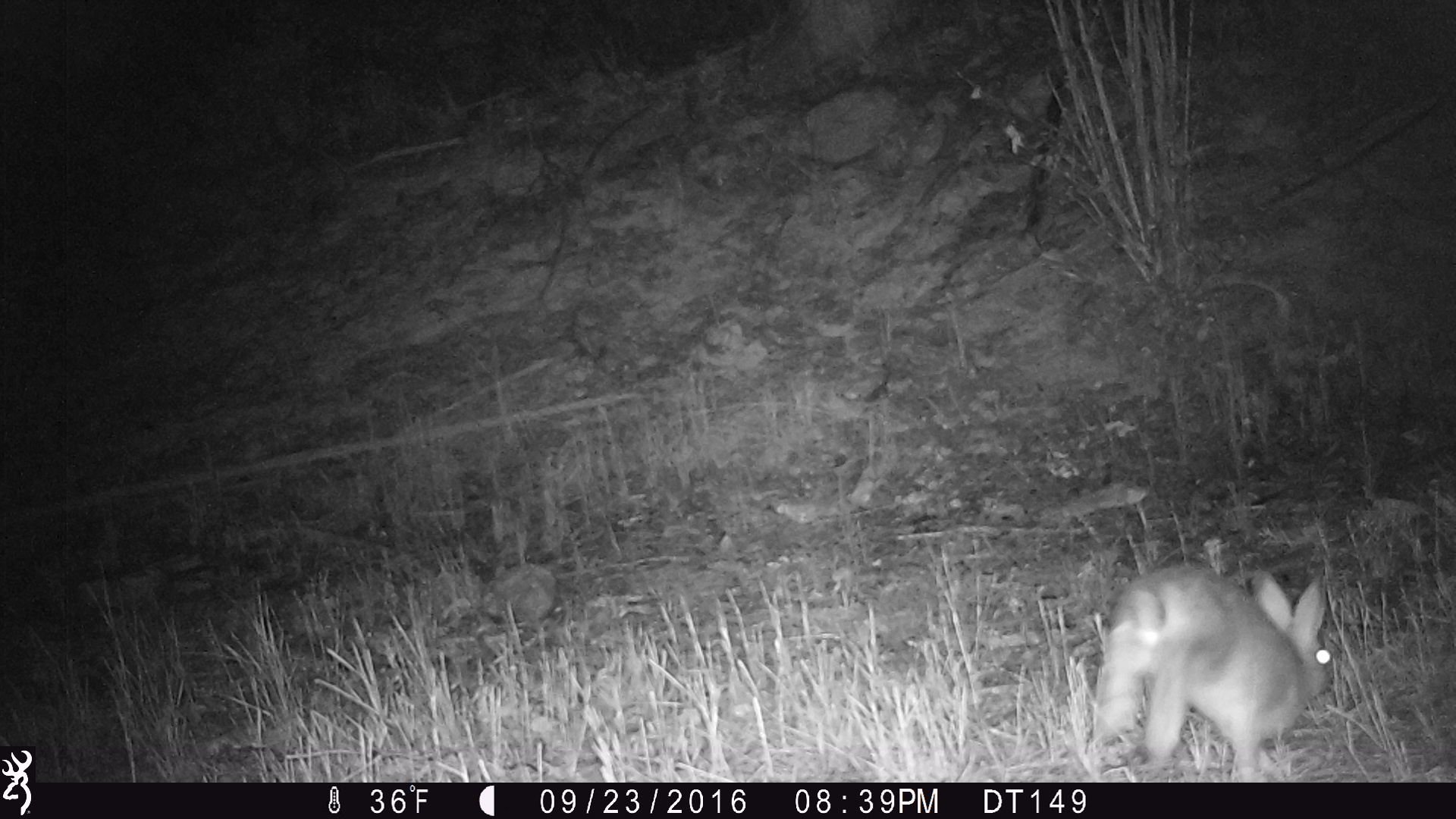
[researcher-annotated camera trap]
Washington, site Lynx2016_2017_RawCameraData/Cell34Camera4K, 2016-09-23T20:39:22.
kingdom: Animalia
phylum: Chordata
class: Mammalia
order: Lagomorpha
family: Leporidae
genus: Lepus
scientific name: Lepus americanus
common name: snowshoe hare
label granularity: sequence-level